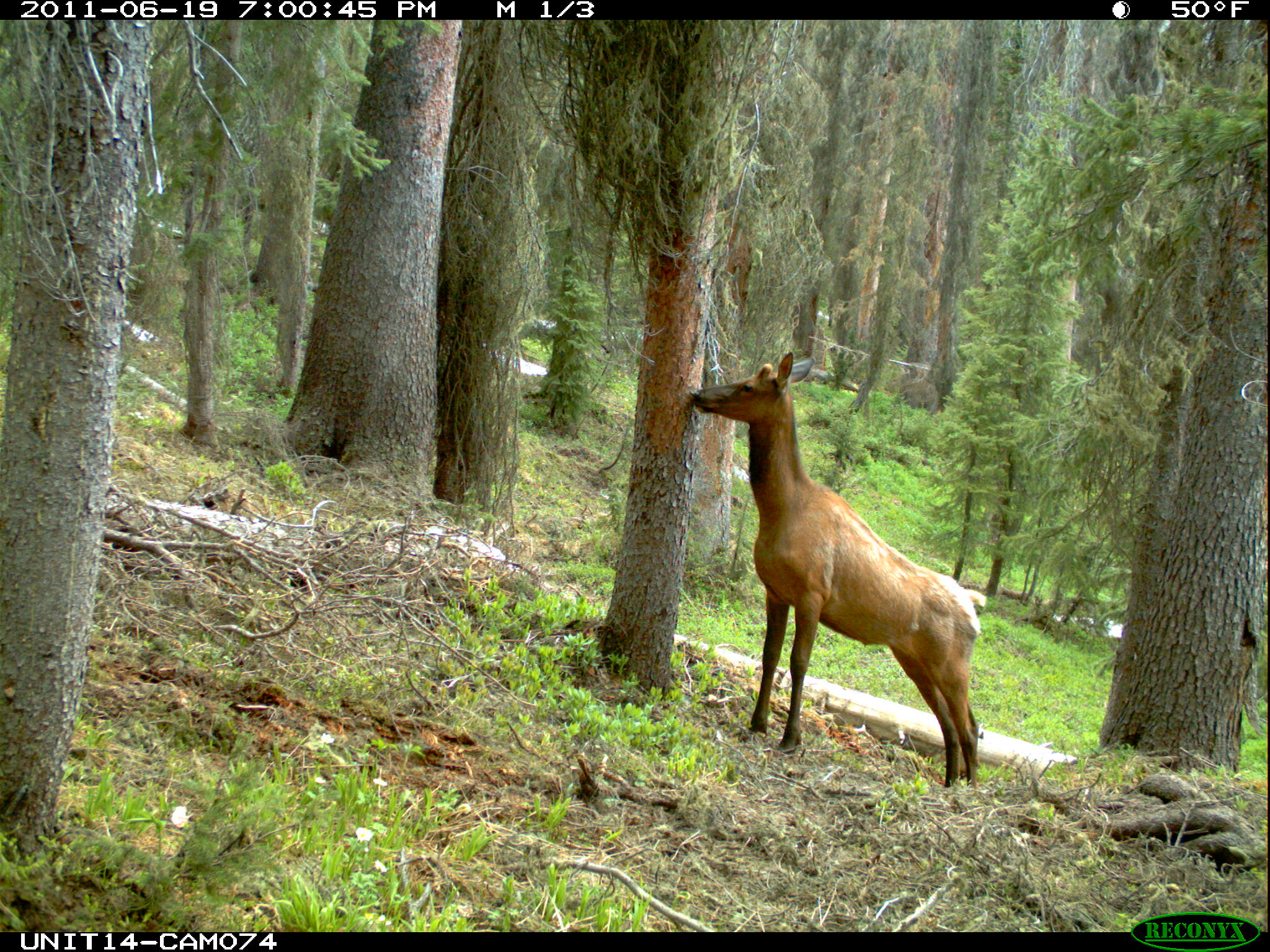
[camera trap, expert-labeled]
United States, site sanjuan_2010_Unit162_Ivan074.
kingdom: Animalia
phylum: Chordata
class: Mammalia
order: Artiodactyla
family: Cervidae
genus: Cervus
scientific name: Cervus elaphus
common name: red deer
Cervus elaphus (red deer).